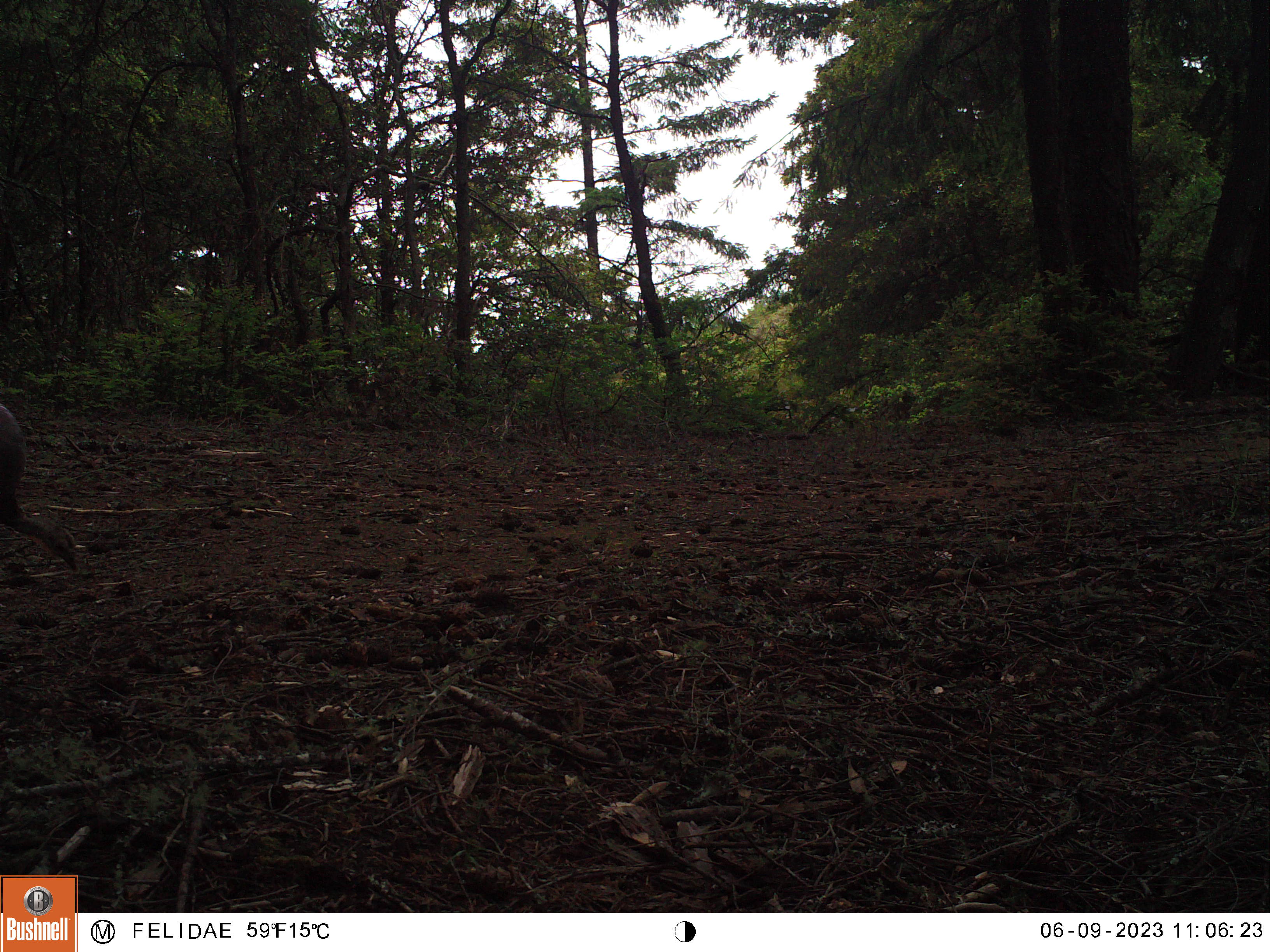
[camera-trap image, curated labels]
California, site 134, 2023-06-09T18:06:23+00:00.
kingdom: Animalia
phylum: Chordata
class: Aves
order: Galliformes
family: Phasianidae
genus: Meleagris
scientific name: Meleagris gallopavo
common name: turkey